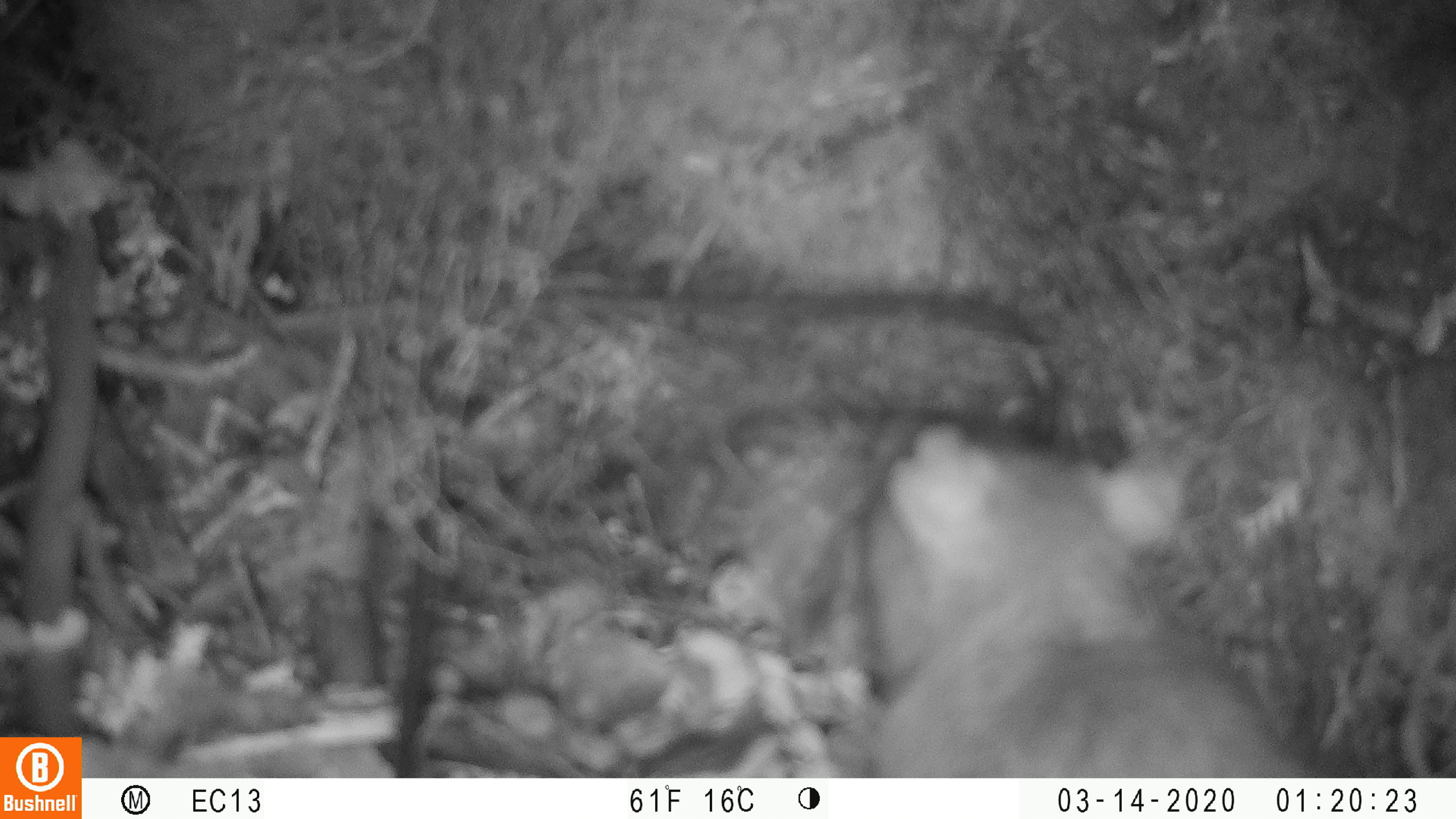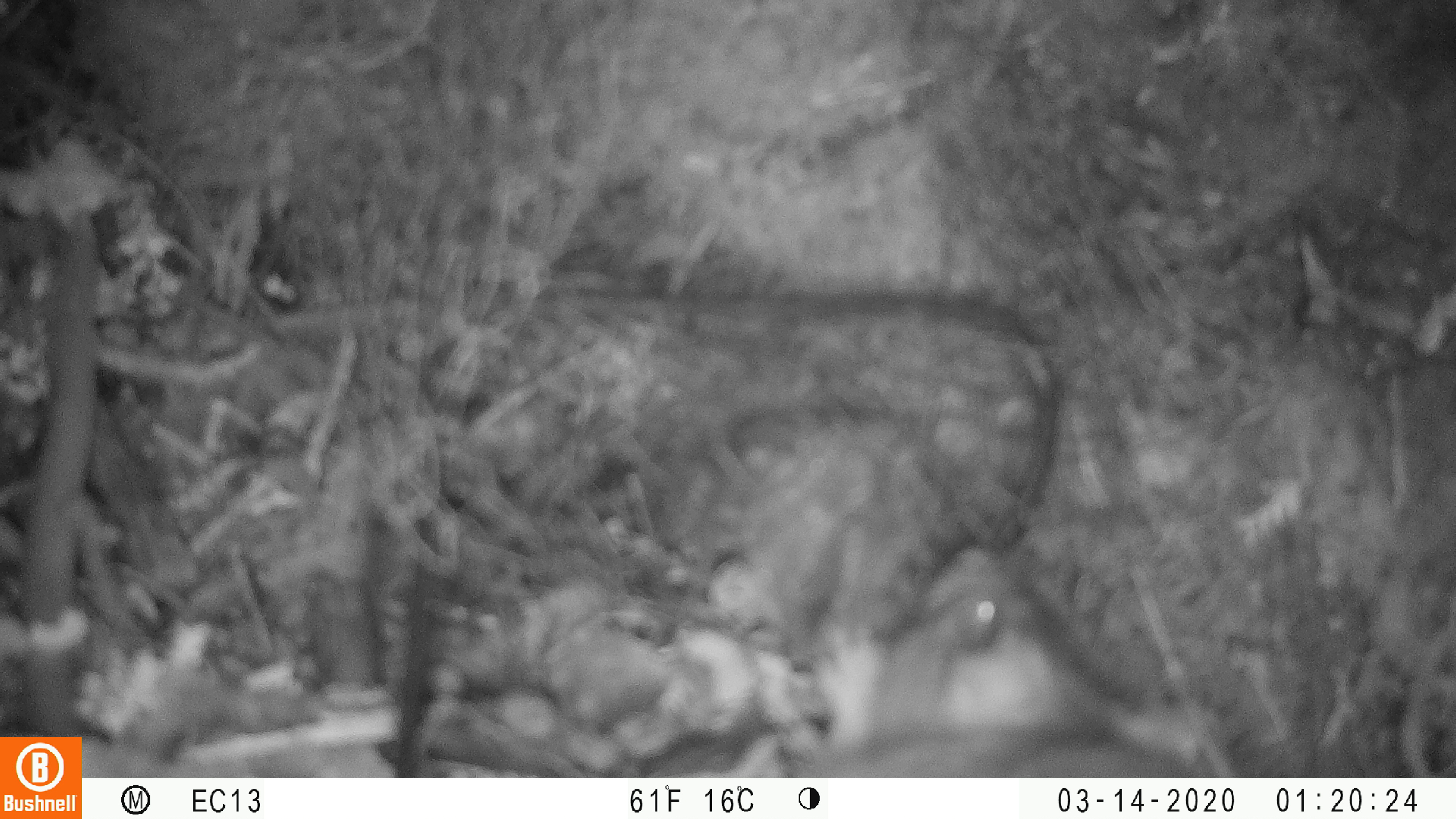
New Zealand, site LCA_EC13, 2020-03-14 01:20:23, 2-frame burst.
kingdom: Animalia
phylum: Chordata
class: Mammalia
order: Rodentia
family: Muridae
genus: Rattus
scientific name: Rattus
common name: rat